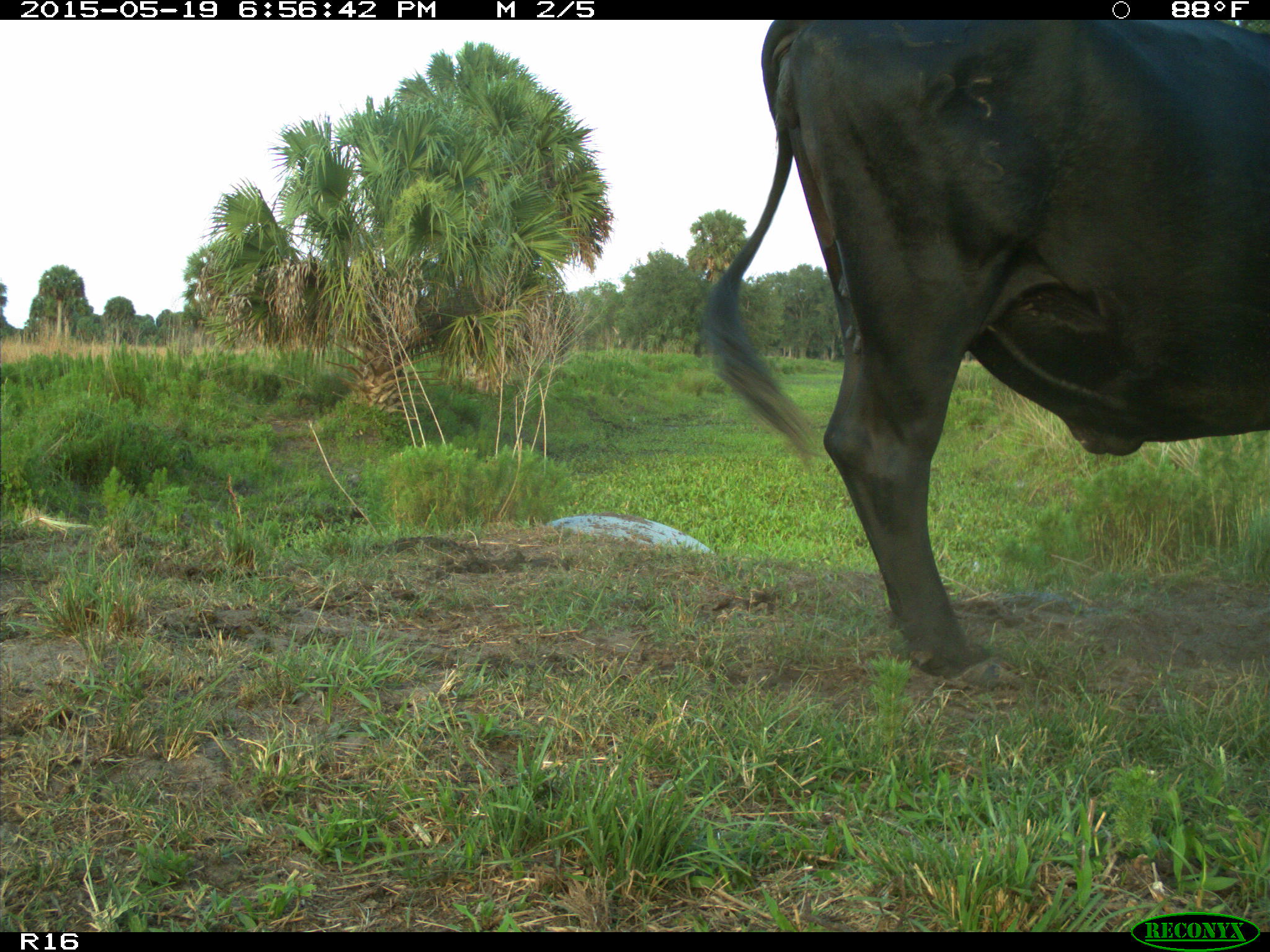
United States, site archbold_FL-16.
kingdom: Animalia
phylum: Chordata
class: Mammalia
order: Artiodactyla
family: Bovidae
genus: Bos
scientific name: Bos taurus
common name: domestic cow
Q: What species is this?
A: Bos taurus (domestic cow).